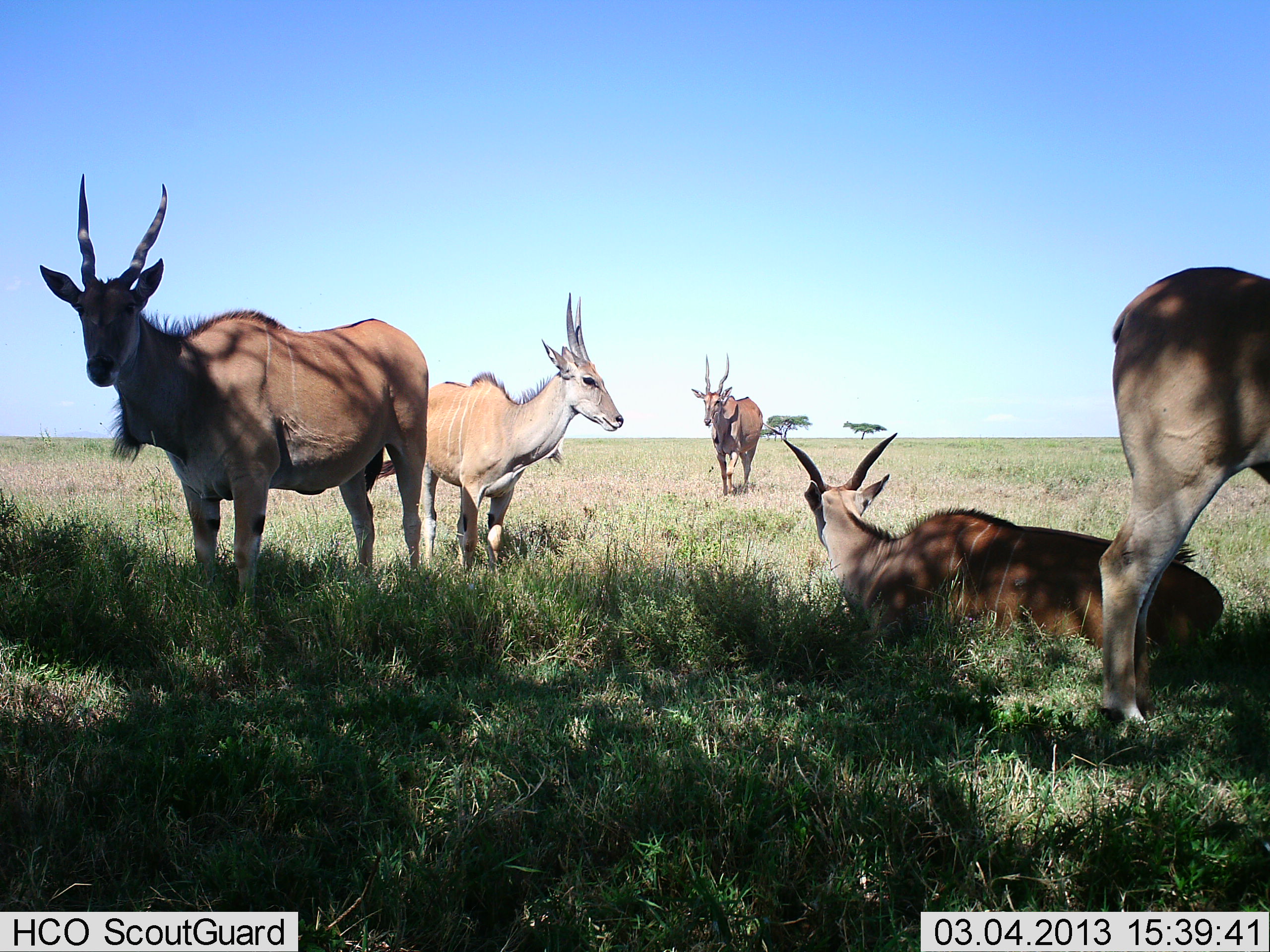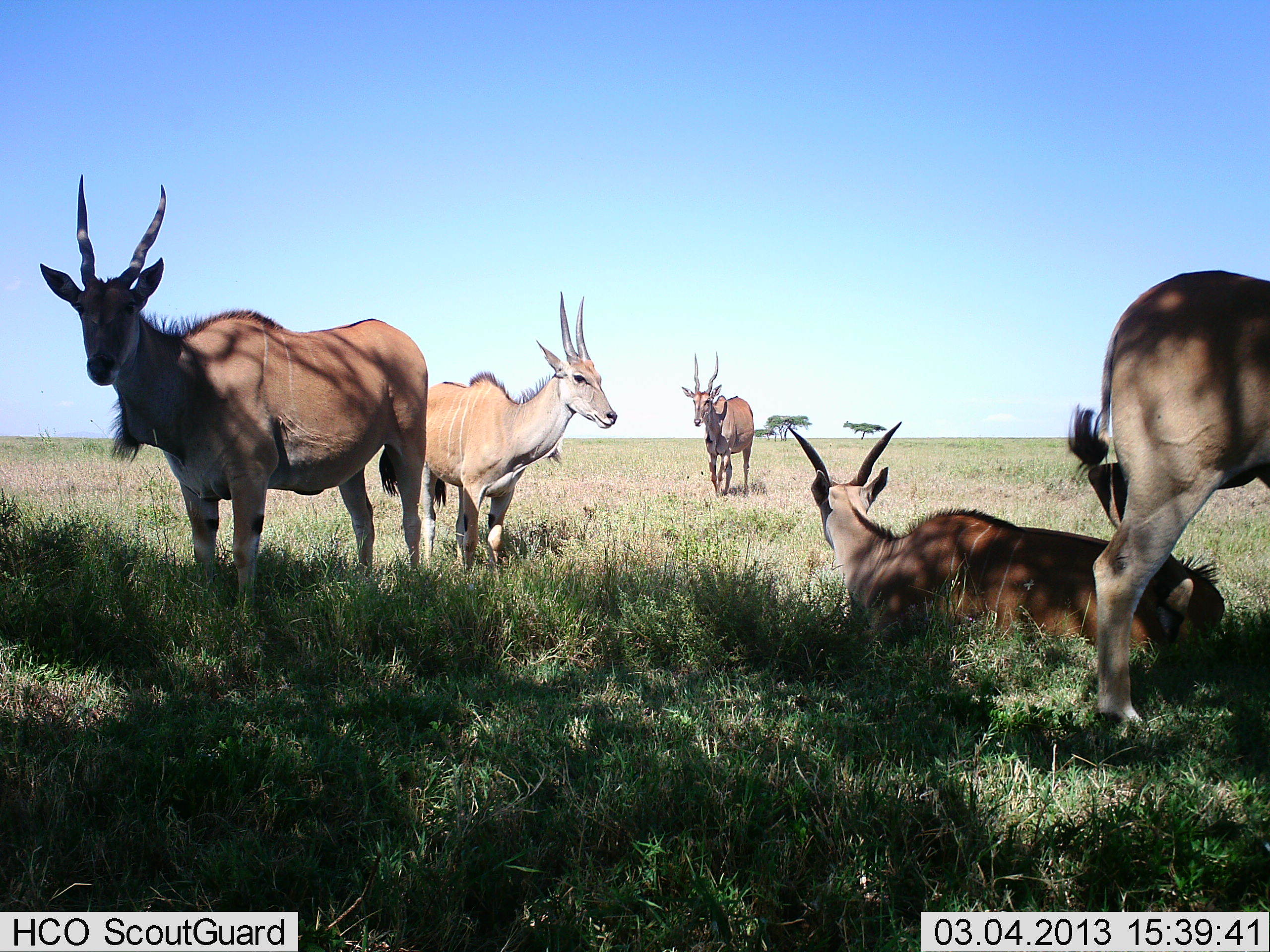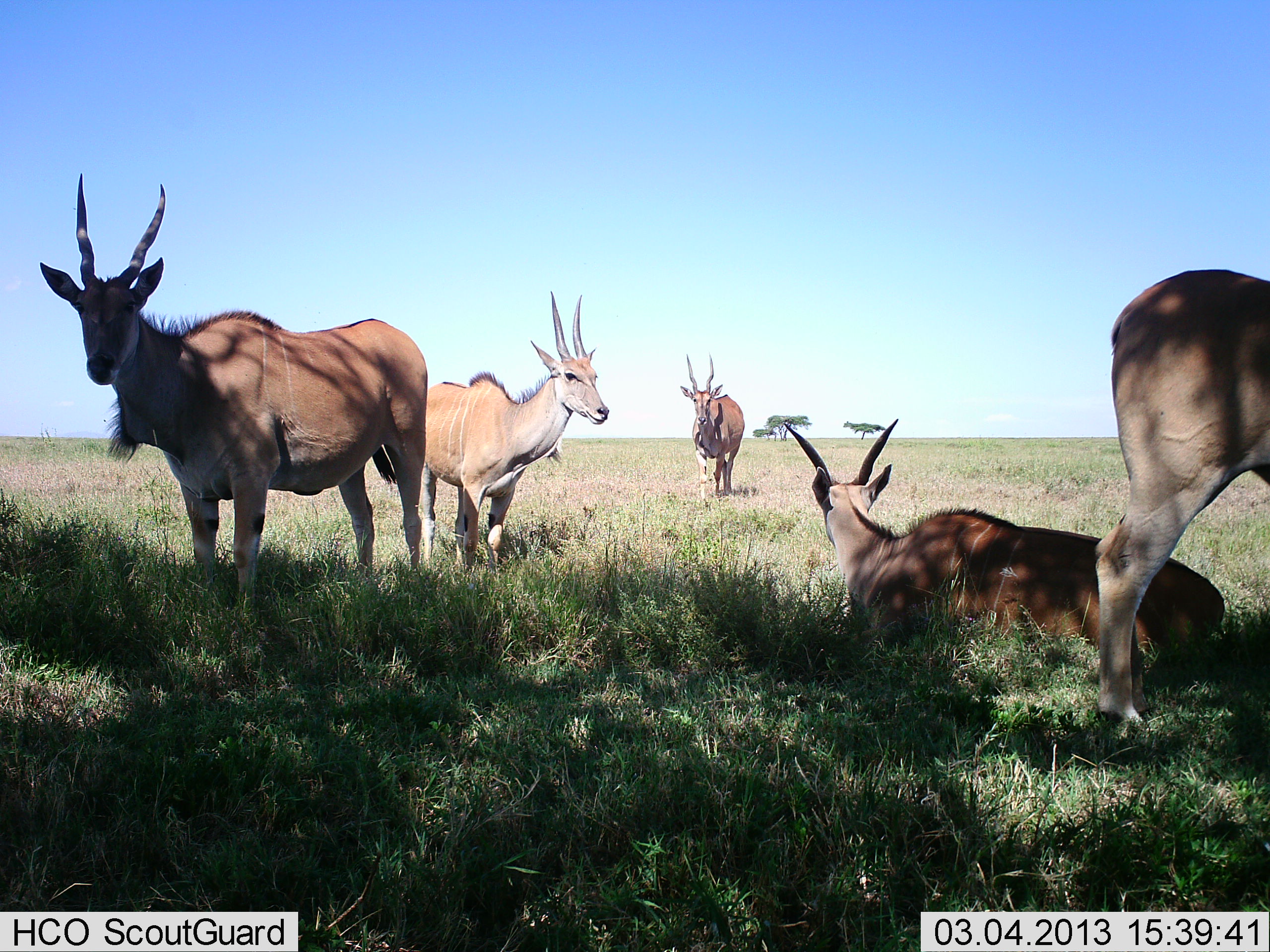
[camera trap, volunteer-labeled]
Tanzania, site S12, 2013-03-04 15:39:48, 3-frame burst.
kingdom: Animalia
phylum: Chordata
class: Mammalia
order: Artiodactyla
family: Bovidae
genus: Tragelaphus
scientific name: Tragelaphus oryx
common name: eland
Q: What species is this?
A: Eland (Tragelaphus oryx).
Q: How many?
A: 5.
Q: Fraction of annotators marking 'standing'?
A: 97%.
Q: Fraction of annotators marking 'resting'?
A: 97%.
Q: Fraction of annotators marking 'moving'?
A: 33%.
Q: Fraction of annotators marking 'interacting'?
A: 0%.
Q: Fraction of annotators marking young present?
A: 0%.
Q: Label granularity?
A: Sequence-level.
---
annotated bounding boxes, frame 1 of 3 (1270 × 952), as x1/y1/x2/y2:
animal: 41/171/433/618; 774/430/1228/663; 1094/267/1270/733; 373/290/625/573; 691/350/781/495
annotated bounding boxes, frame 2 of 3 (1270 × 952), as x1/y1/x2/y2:
animal: 37/172/428/607; 782/422/1225/653; 1065/270/1270/729; 379/291/618/577; 681/349/756/498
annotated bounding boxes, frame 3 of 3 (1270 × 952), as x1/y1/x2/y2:
animal: 36/170/430/609; 784/417/1233/655; 1096/269/1270/730; 416/290/611/570; 678/352/746/504